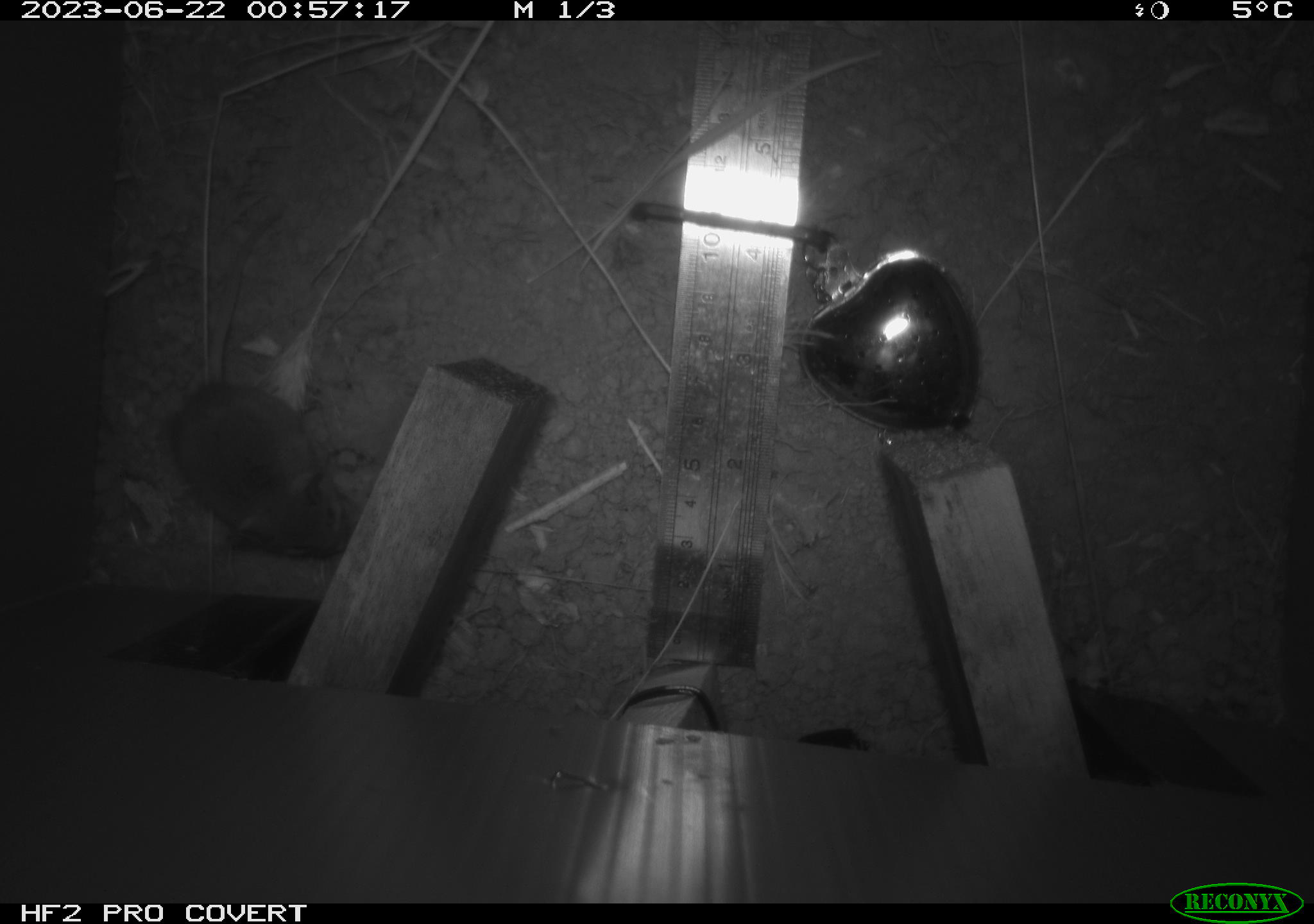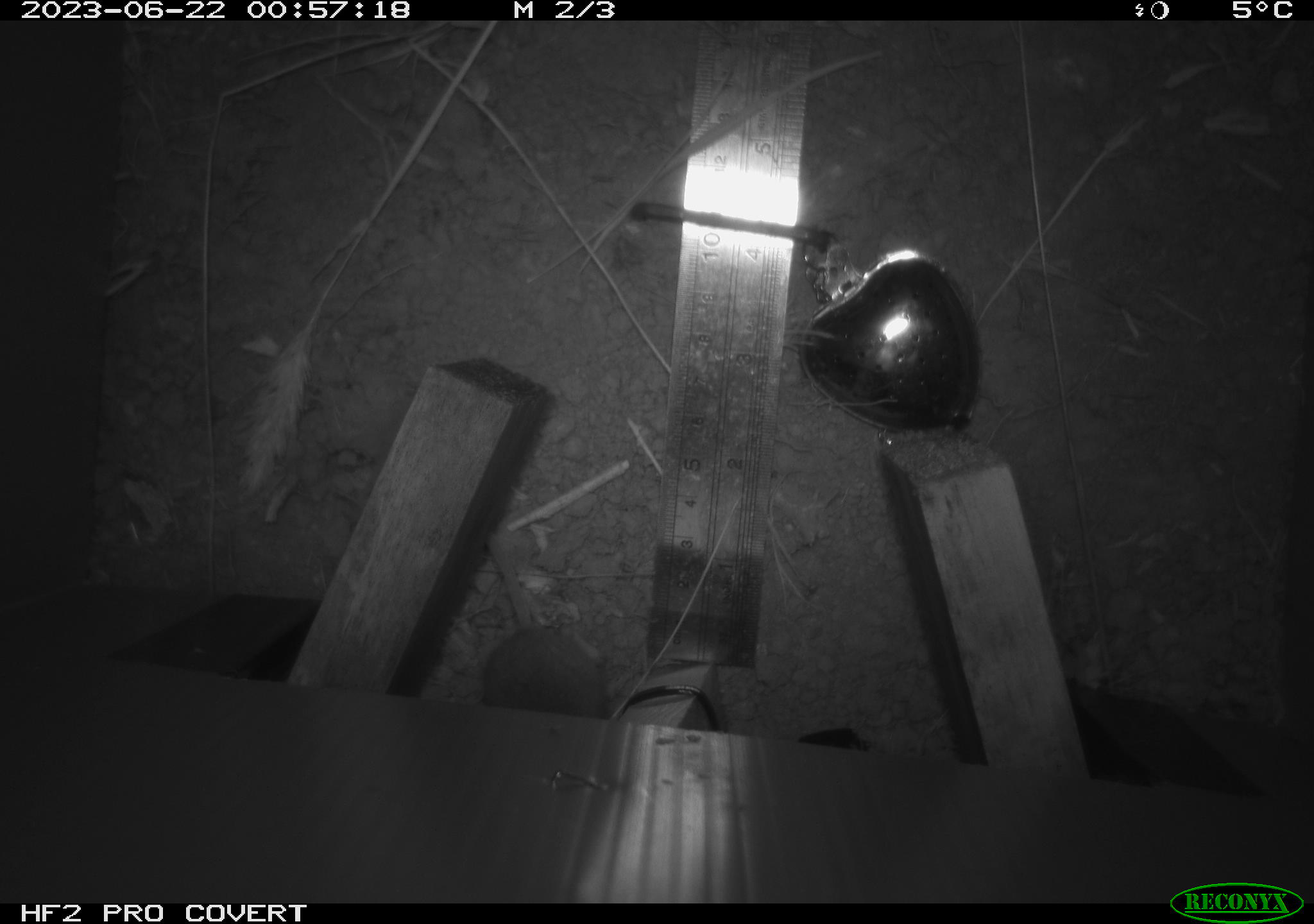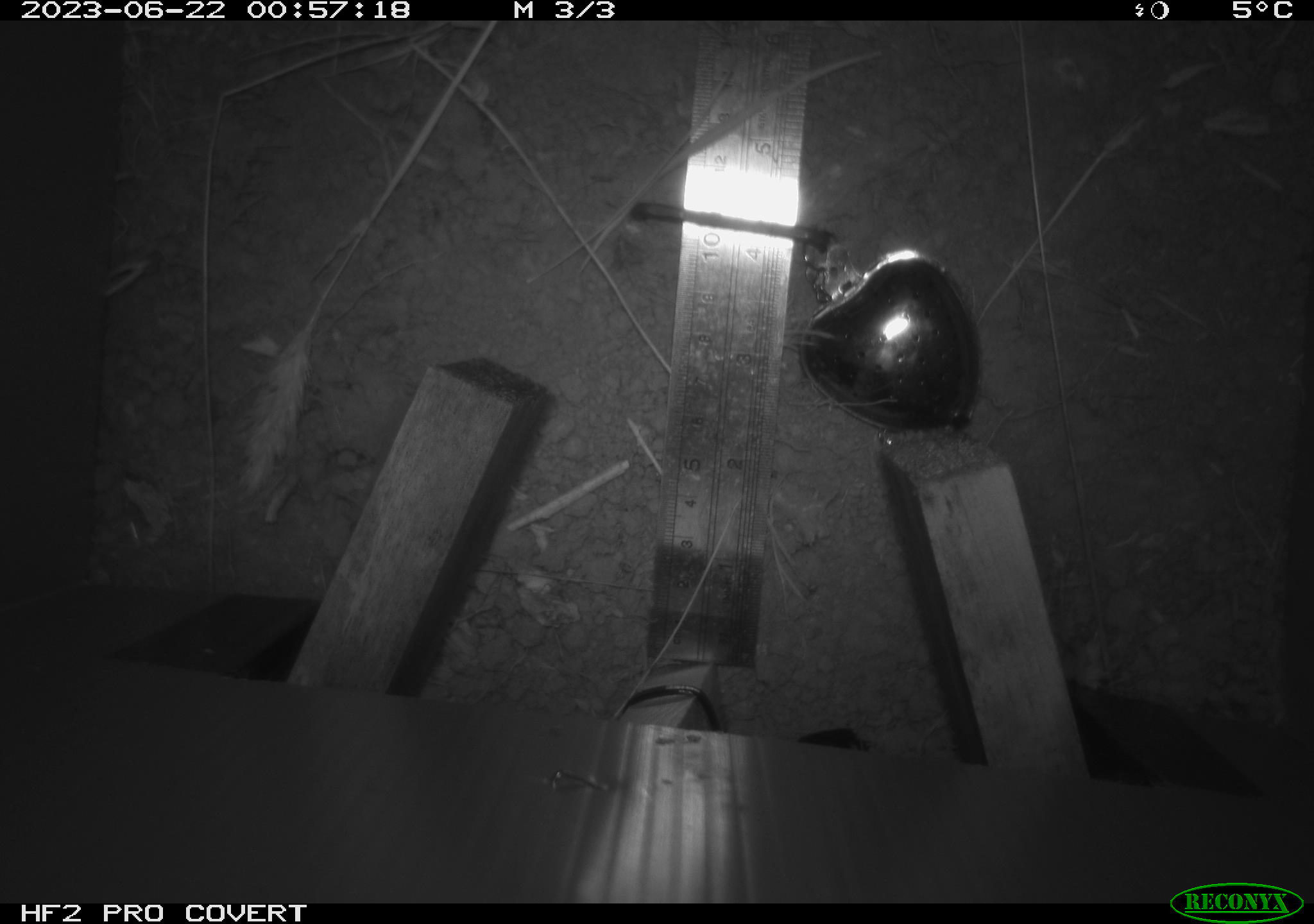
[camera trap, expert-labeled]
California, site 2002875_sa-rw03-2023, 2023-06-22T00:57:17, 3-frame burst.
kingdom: Animalia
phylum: Chordata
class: Mammalia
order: Rodentia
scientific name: Rodentia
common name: mouse species